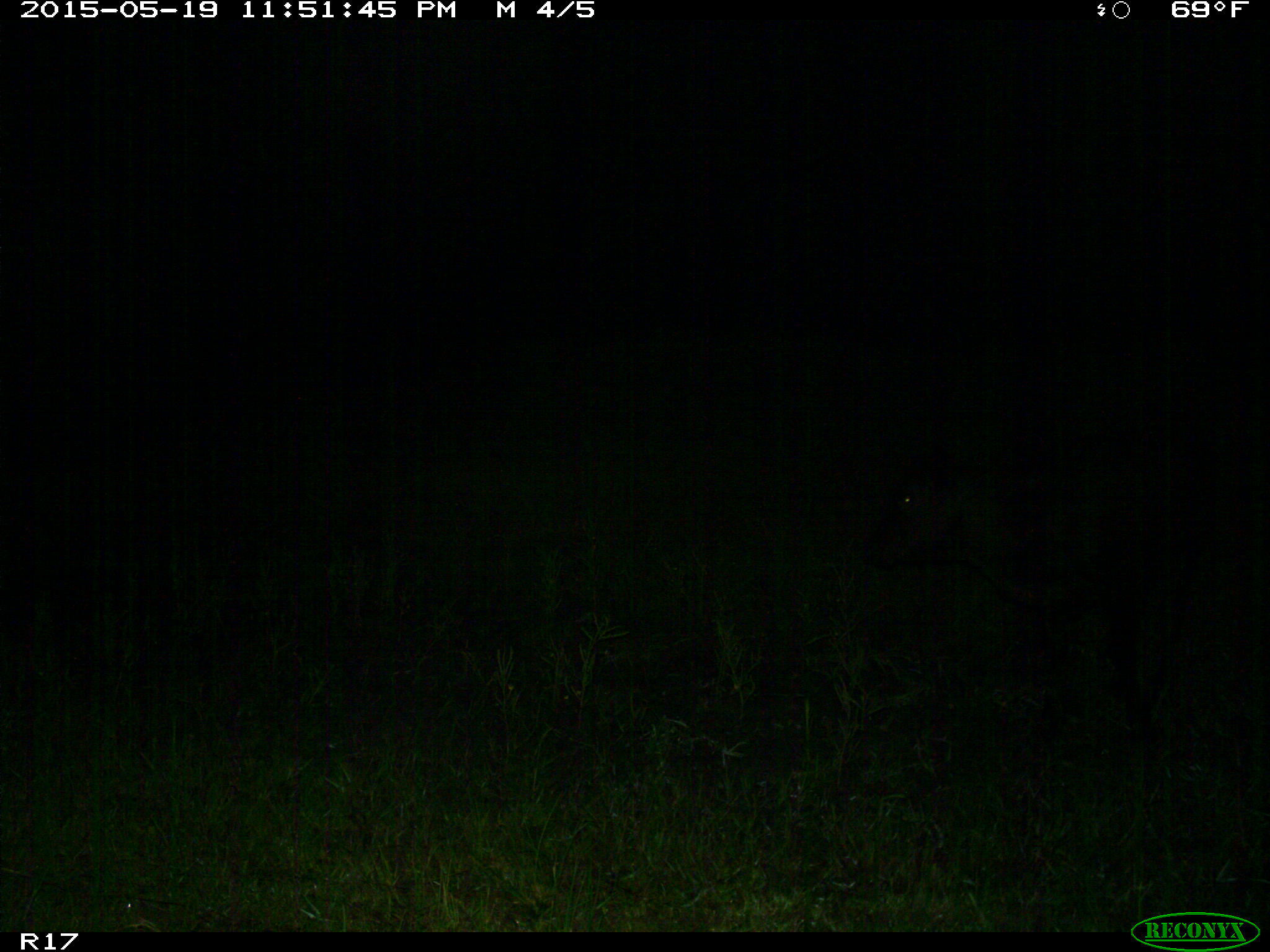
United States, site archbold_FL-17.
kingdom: Animalia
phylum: Chordata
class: Mammalia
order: Artiodactyla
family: Bovidae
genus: Bos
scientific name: Bos taurus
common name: domestic cow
Bos taurus (domestic cow).